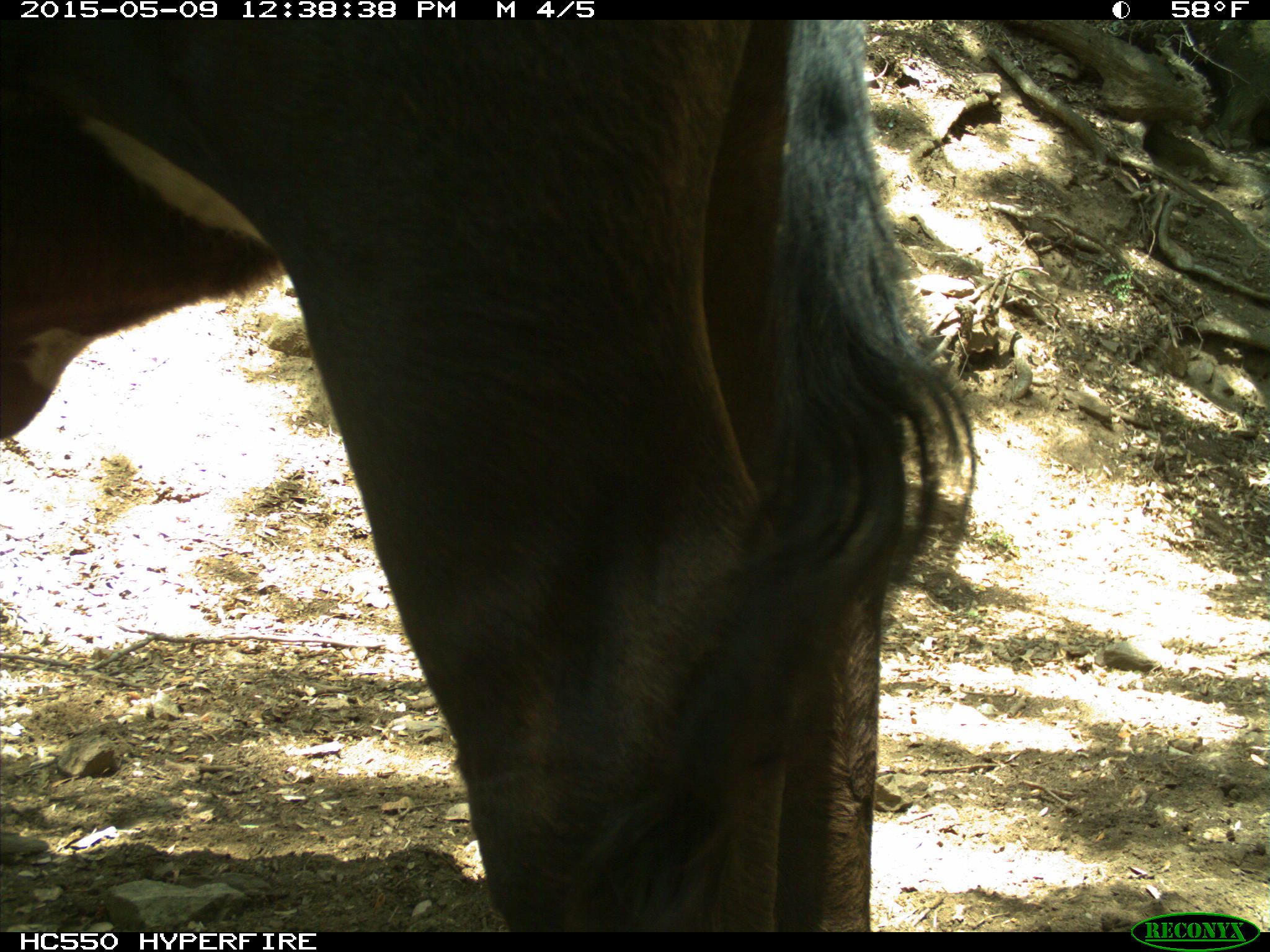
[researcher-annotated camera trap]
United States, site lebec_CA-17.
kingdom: Animalia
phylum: Chordata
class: Mammalia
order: Artiodactyla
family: Bovidae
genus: Bos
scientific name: Bos taurus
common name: domestic cow